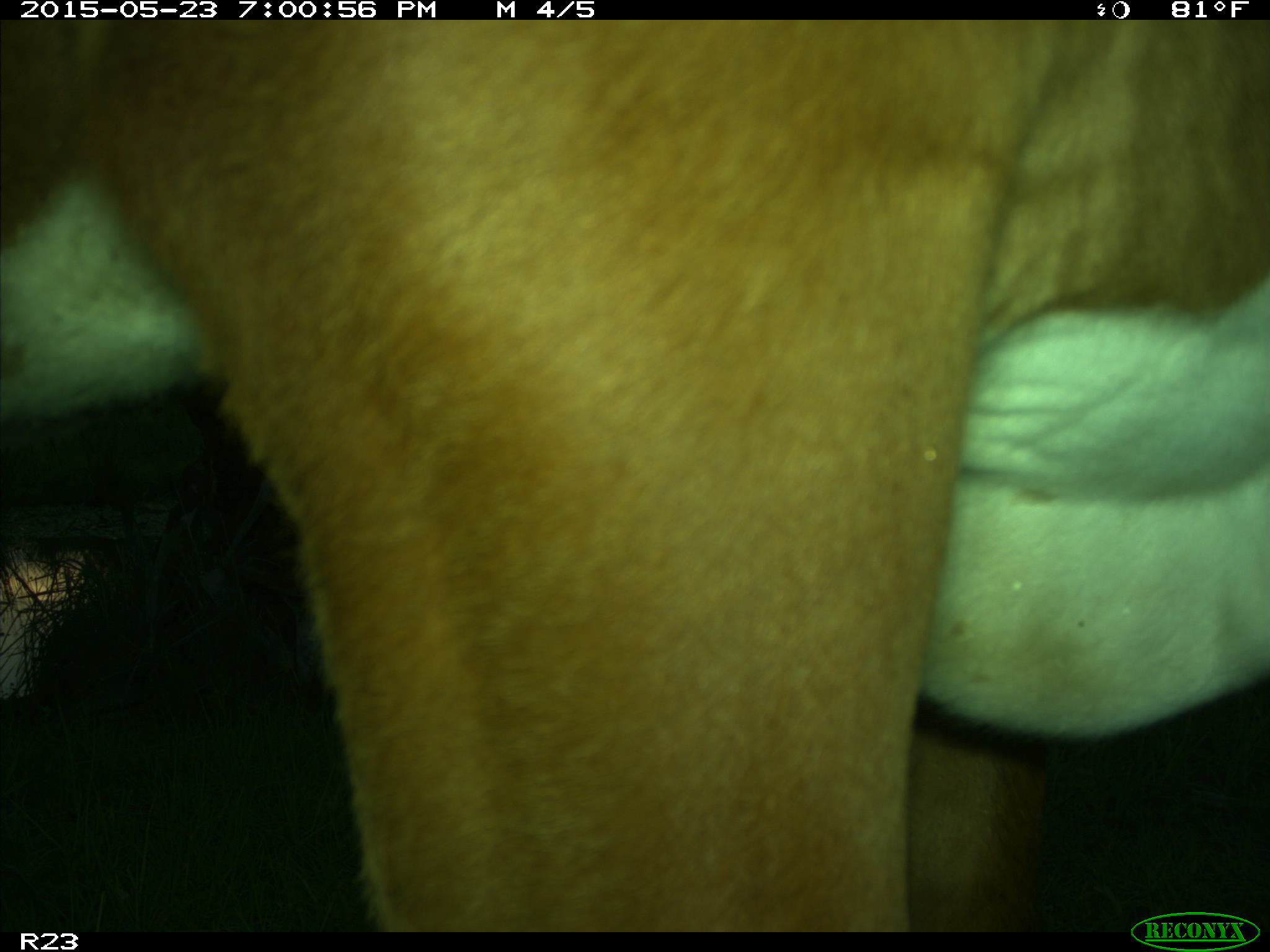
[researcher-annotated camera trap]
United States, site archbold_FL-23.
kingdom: Animalia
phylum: Chordata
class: Mammalia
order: Artiodactyla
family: Bovidae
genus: Bos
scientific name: Bos taurus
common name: domestic cow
Bos taurus (domestic cow).